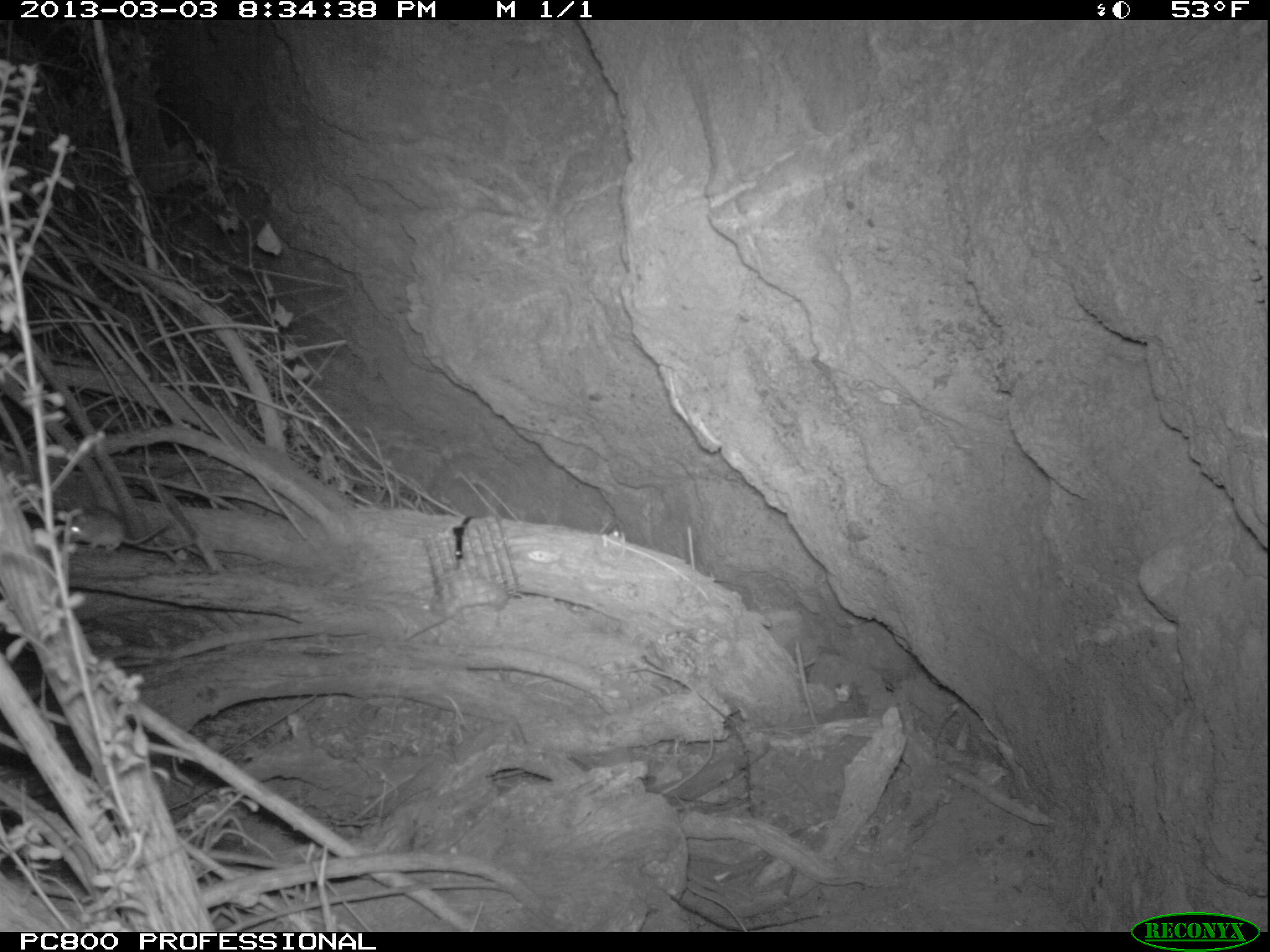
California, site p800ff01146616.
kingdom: Animalia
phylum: Chordata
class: Mammalia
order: Rodentia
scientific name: Rodentia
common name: rodent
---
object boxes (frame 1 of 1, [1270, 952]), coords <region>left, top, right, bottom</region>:
rodent: <region>69, 507, 172, 553</region>